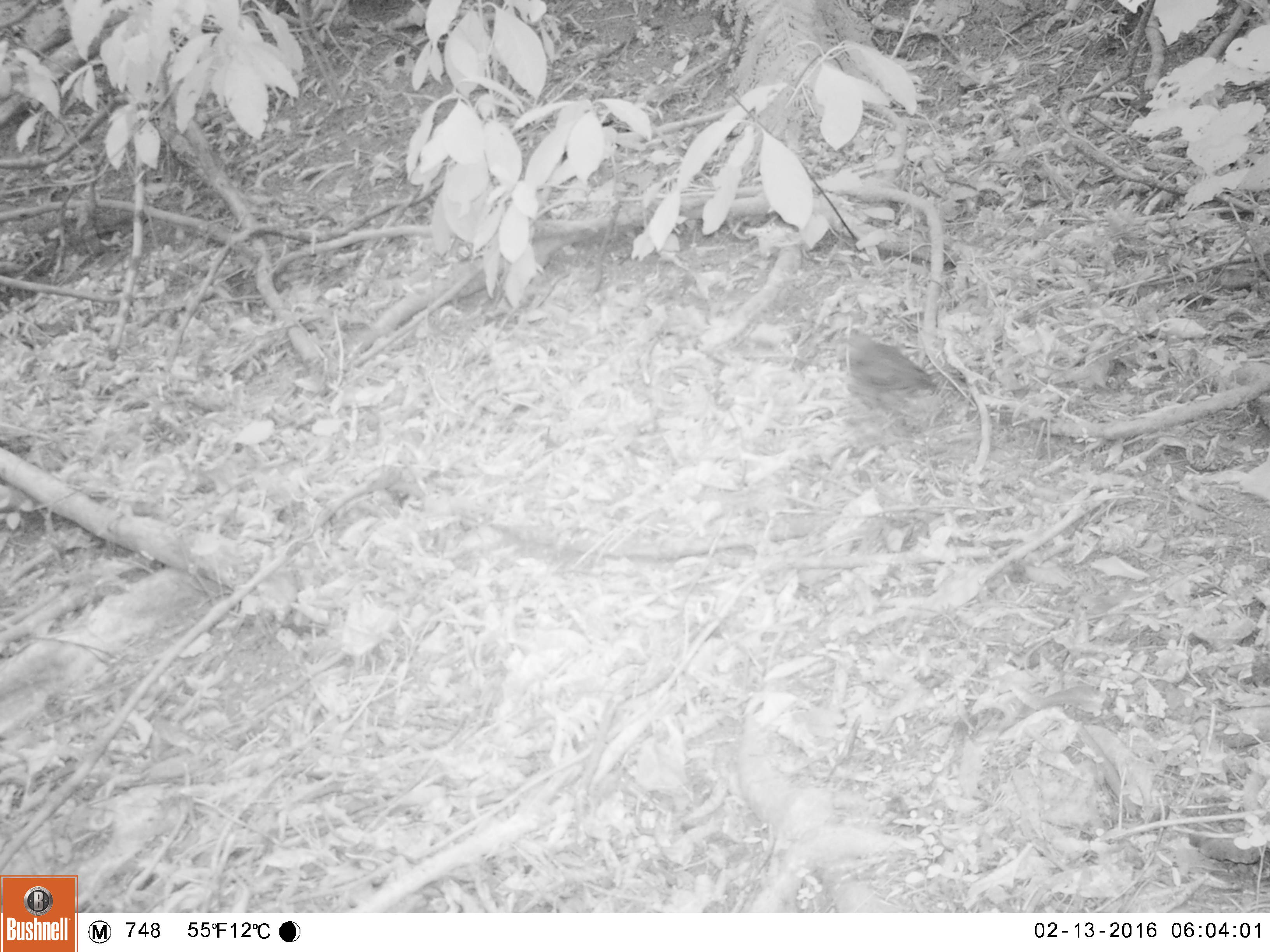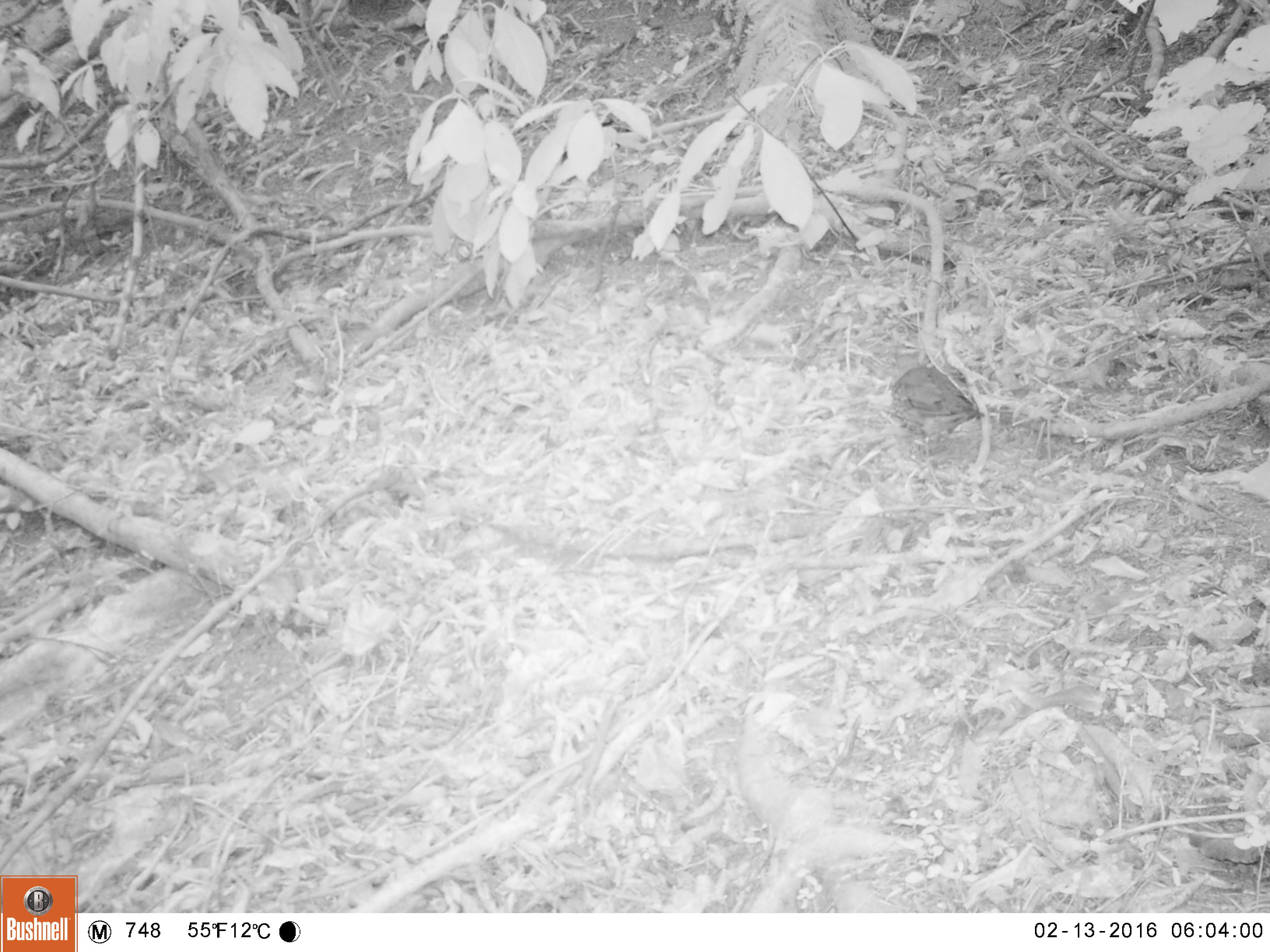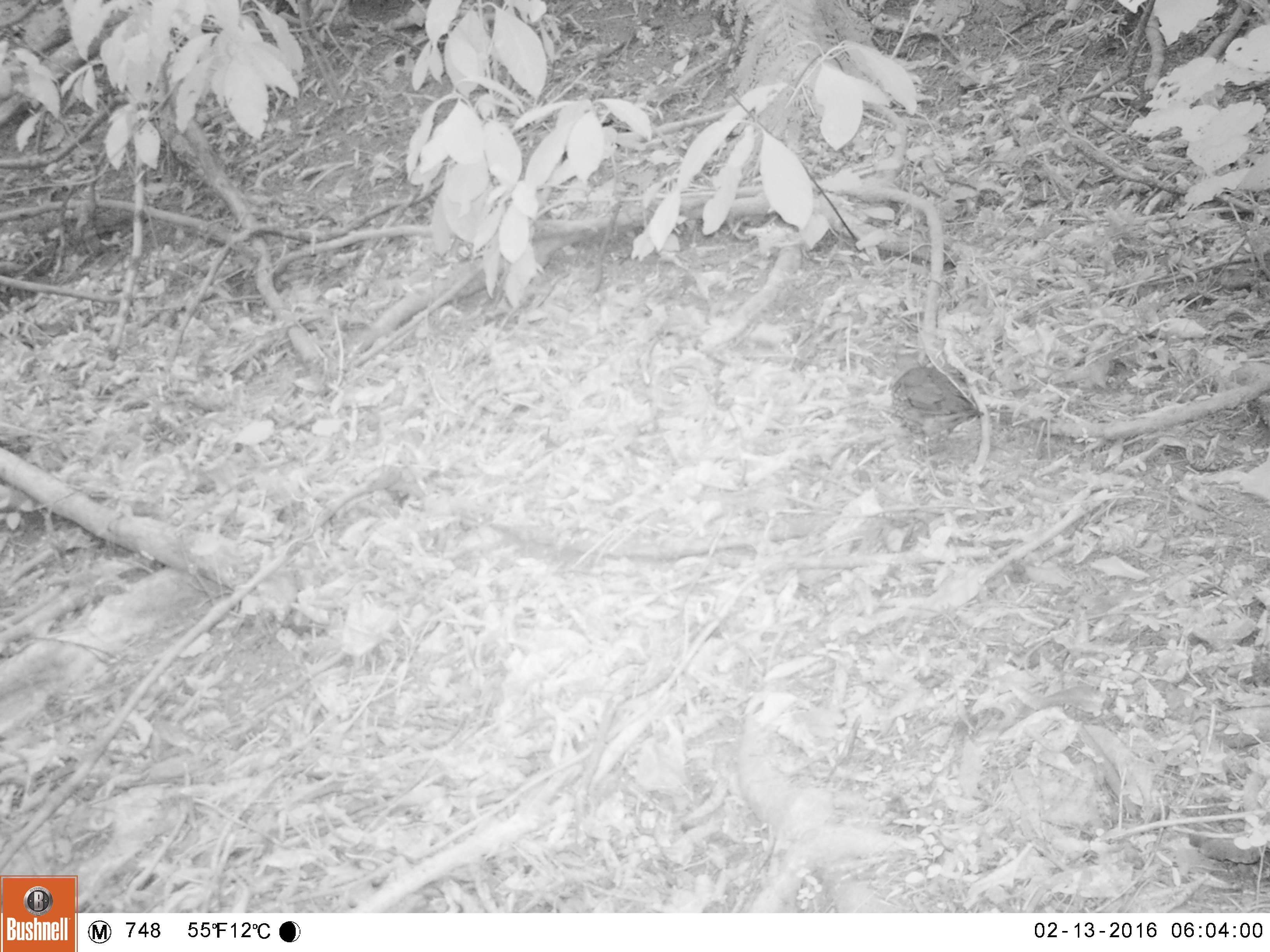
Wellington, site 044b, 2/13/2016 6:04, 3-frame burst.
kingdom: Animalia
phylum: Chordata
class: Aves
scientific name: Aves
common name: bird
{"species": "bird (Aves)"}